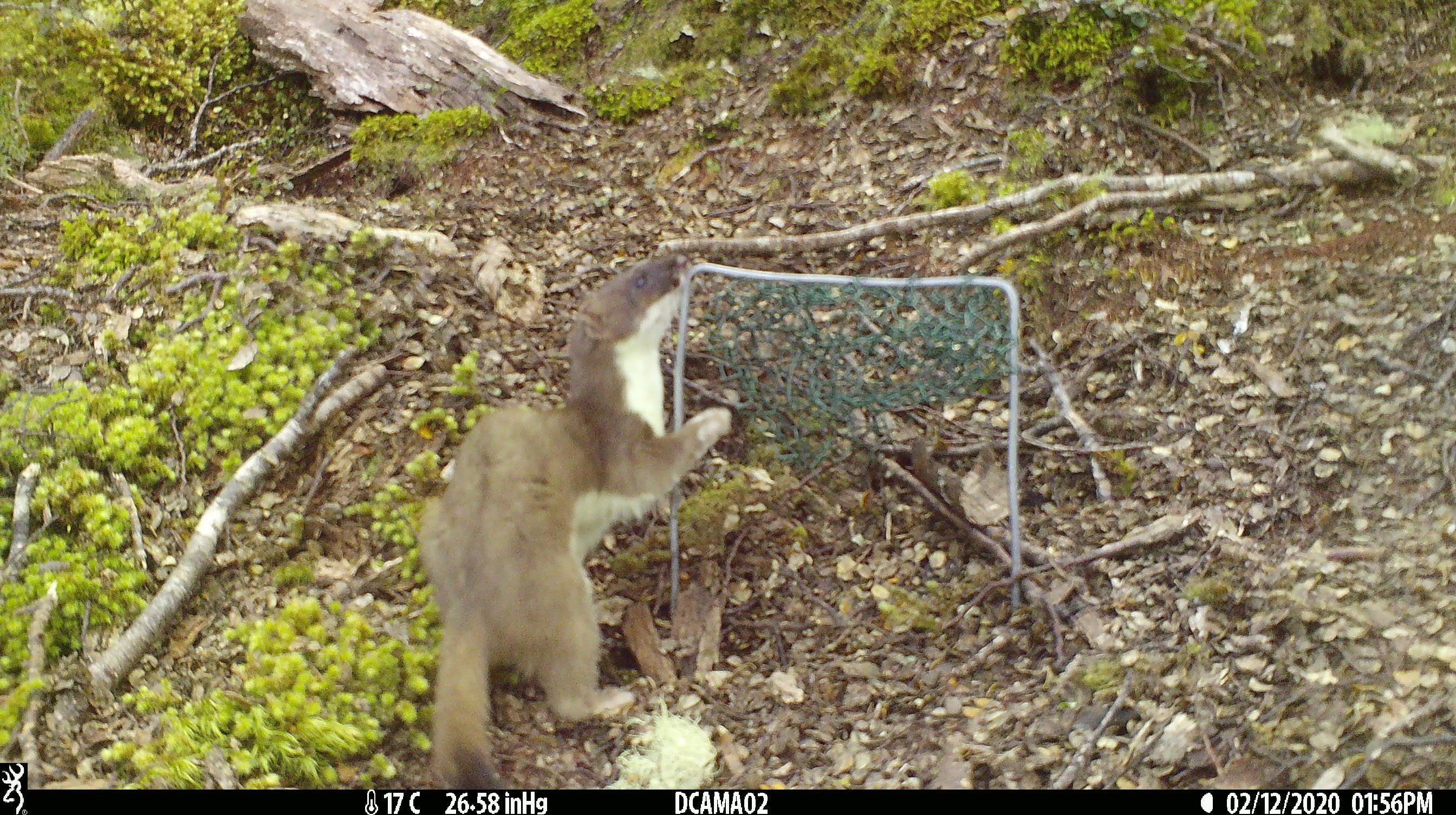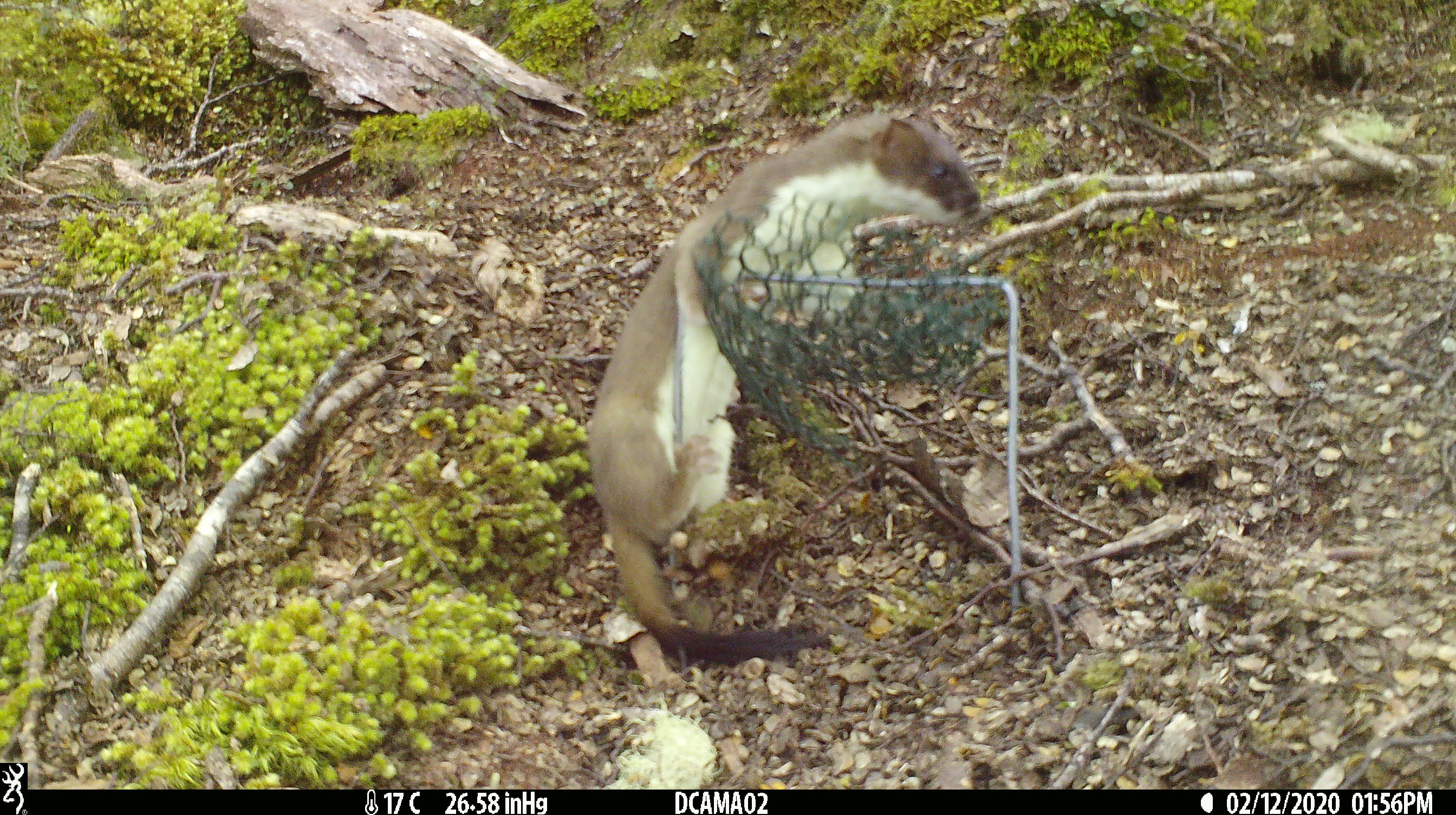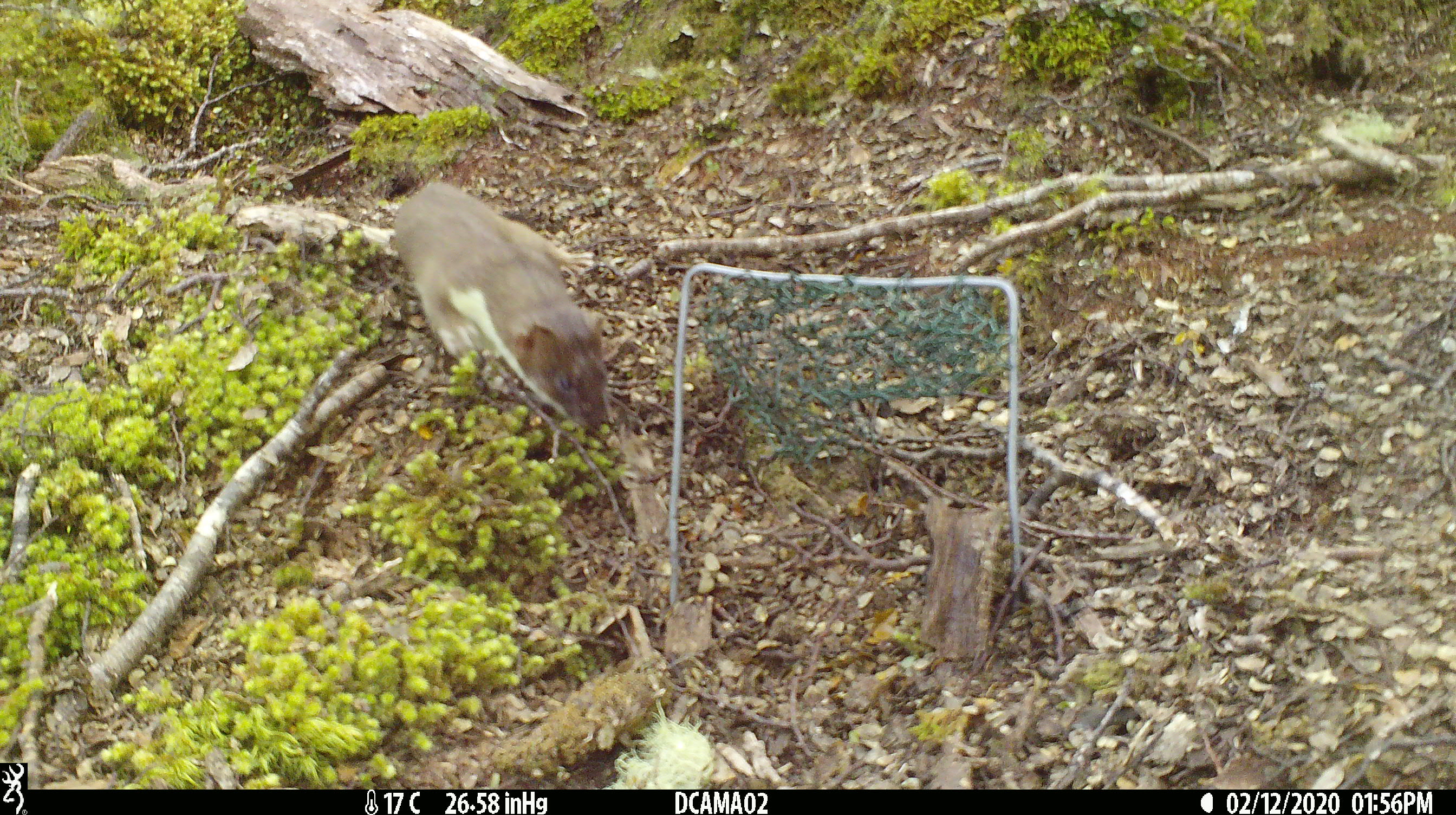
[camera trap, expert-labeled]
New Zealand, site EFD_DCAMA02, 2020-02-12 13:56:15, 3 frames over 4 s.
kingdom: Animalia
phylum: Chordata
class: Mammalia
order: Carnivora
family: Mustelidae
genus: Mustela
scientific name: Mustela erminea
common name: stoat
Stoat (Mustela erminea).